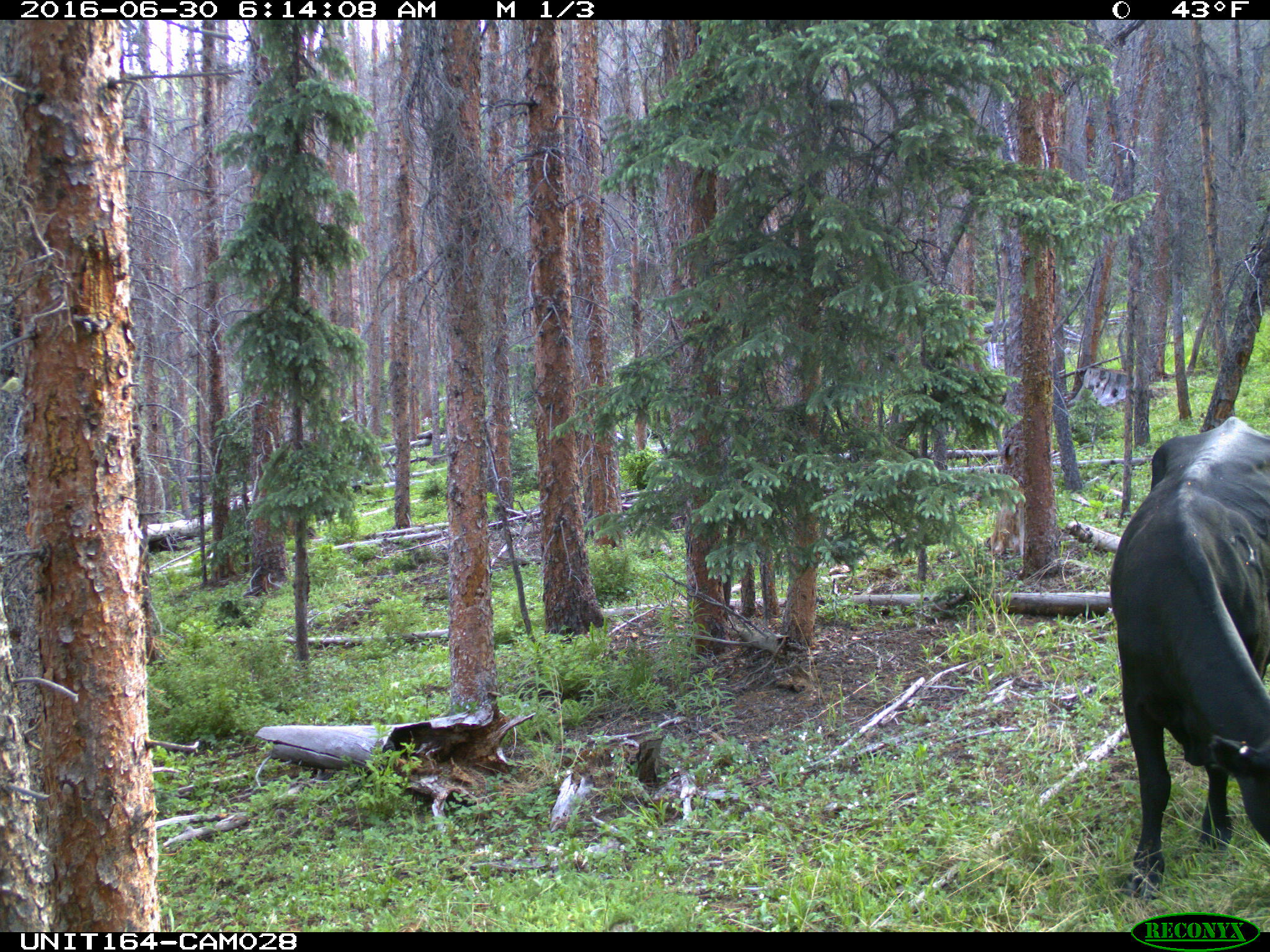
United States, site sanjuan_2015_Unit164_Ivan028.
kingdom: Animalia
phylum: Chordata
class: Mammalia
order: Artiodactyla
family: Bovidae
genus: Bos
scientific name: Bos taurus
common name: domestic cow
Bos taurus (domestic cow).